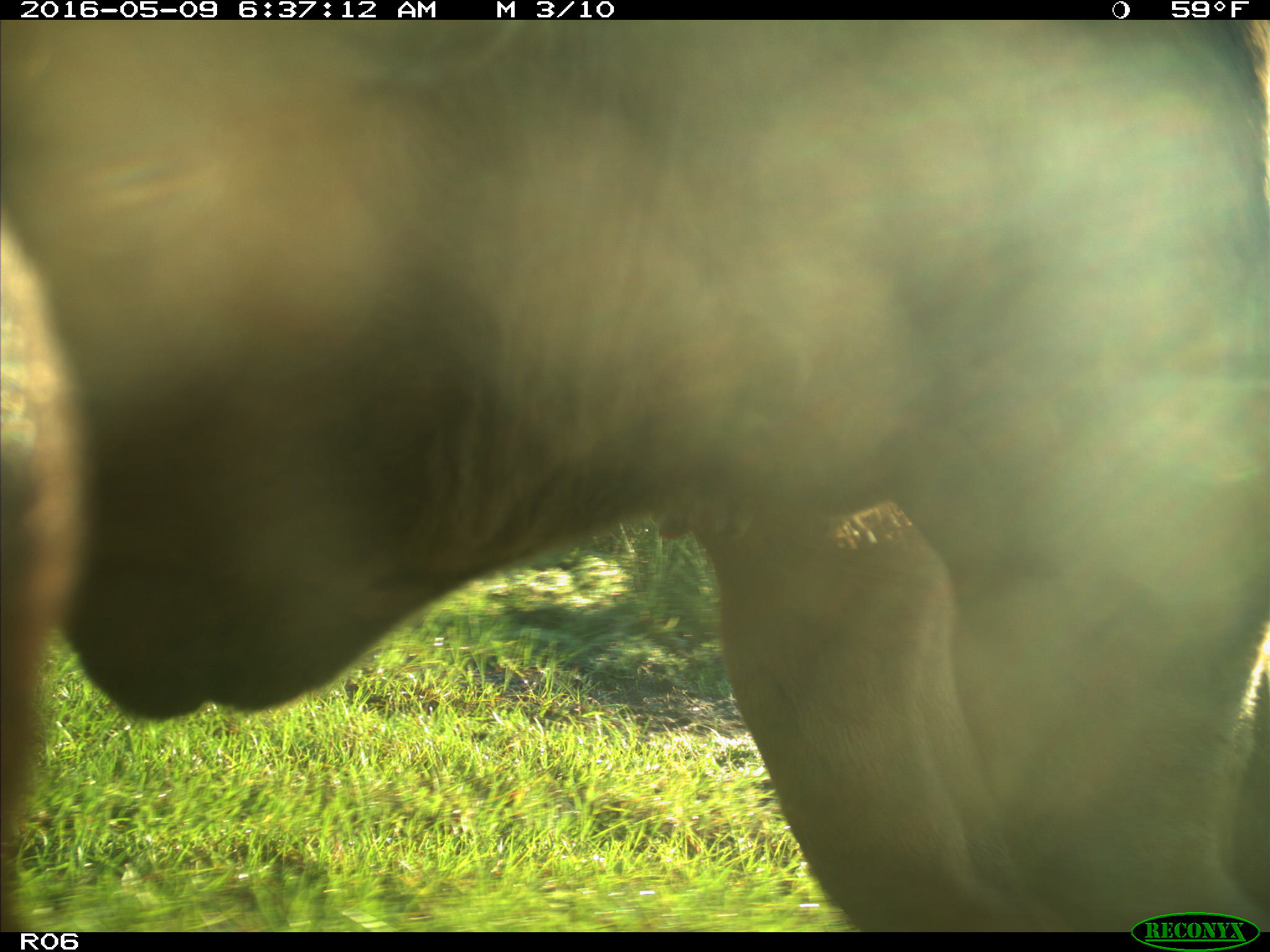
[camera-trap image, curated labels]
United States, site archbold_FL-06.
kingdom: Animalia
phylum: Chordata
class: Mammalia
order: Artiodactyla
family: Bovidae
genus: Bos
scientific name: Bos taurus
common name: domestic cow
Bos taurus (domestic cow).